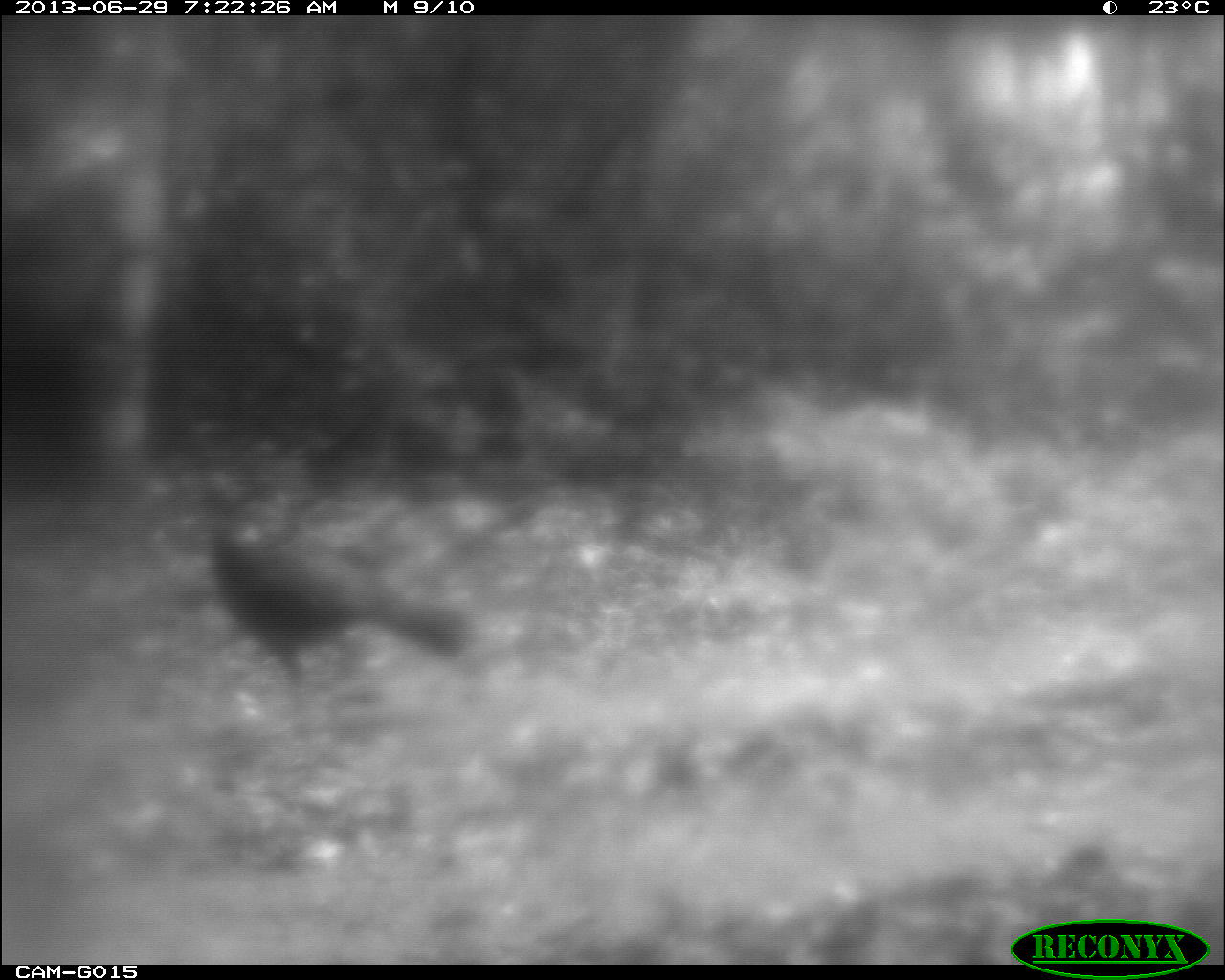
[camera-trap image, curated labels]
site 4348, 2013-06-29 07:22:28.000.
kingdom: Animalia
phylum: Chordata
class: Aves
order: Galliformes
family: Cracidae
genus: Crax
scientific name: Crax rubra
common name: great curassow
Crax rubra (great curassow), count 3.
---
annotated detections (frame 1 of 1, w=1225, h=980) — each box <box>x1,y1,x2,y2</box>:
crax rubra: <box>208,484,466,693</box>